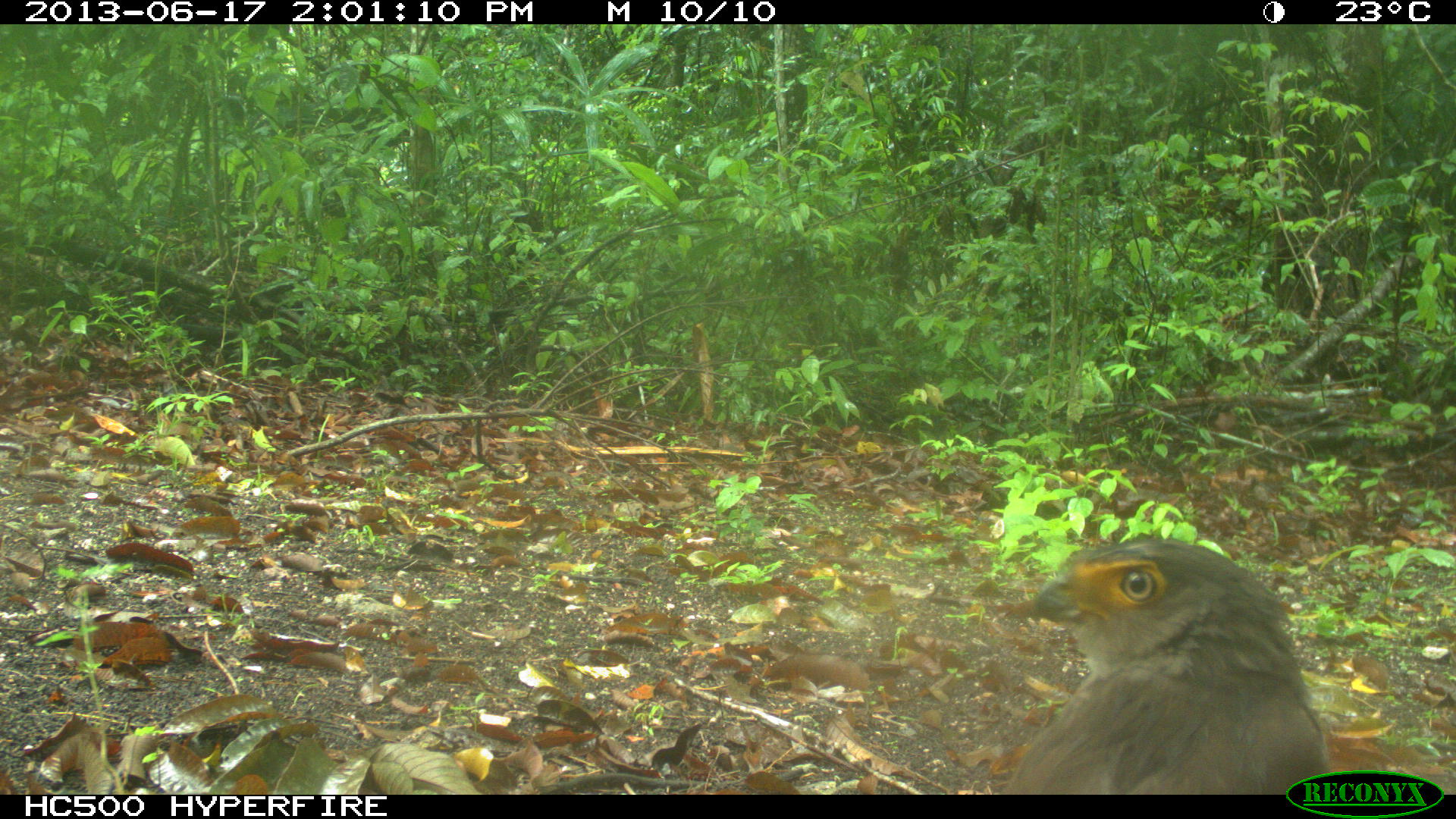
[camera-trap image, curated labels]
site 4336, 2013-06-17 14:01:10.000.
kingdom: Animalia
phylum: Chordata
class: Aves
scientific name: Aves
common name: birds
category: unknown raptor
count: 1